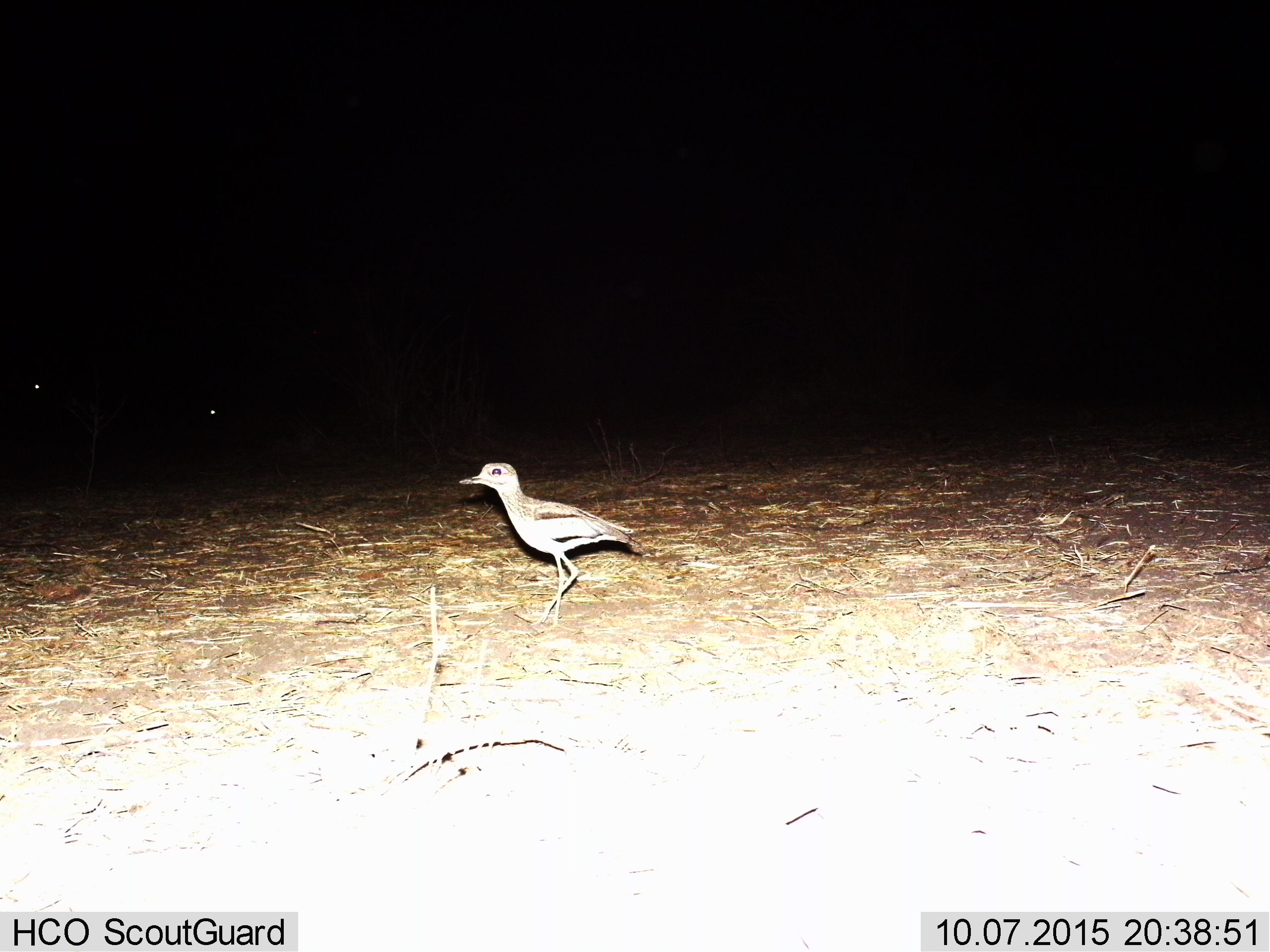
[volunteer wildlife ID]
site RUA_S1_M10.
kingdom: Animalia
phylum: Chordata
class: Aves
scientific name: Aves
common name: bird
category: birdother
Birdother (bird) (Aves), count 1. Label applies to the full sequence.